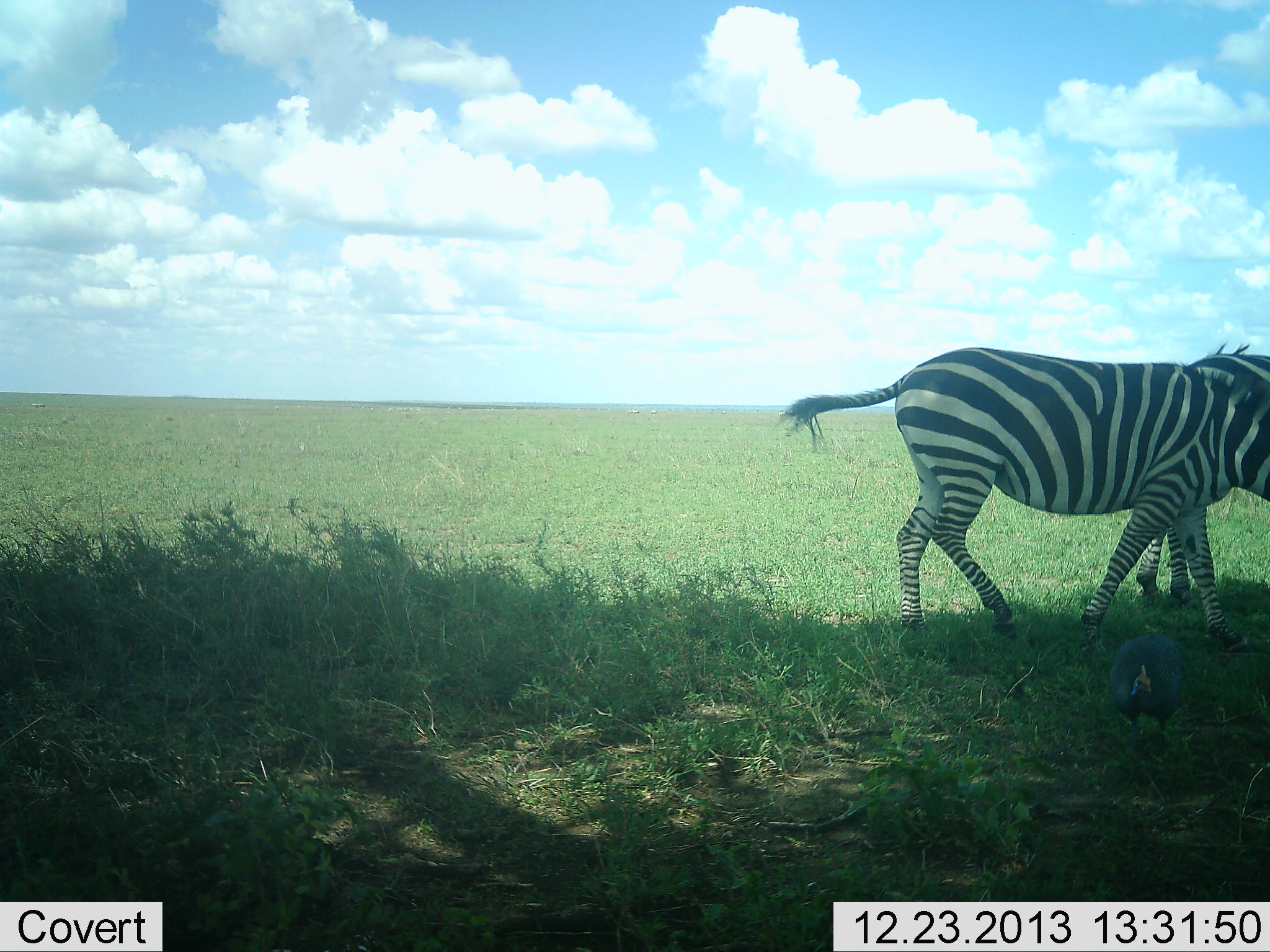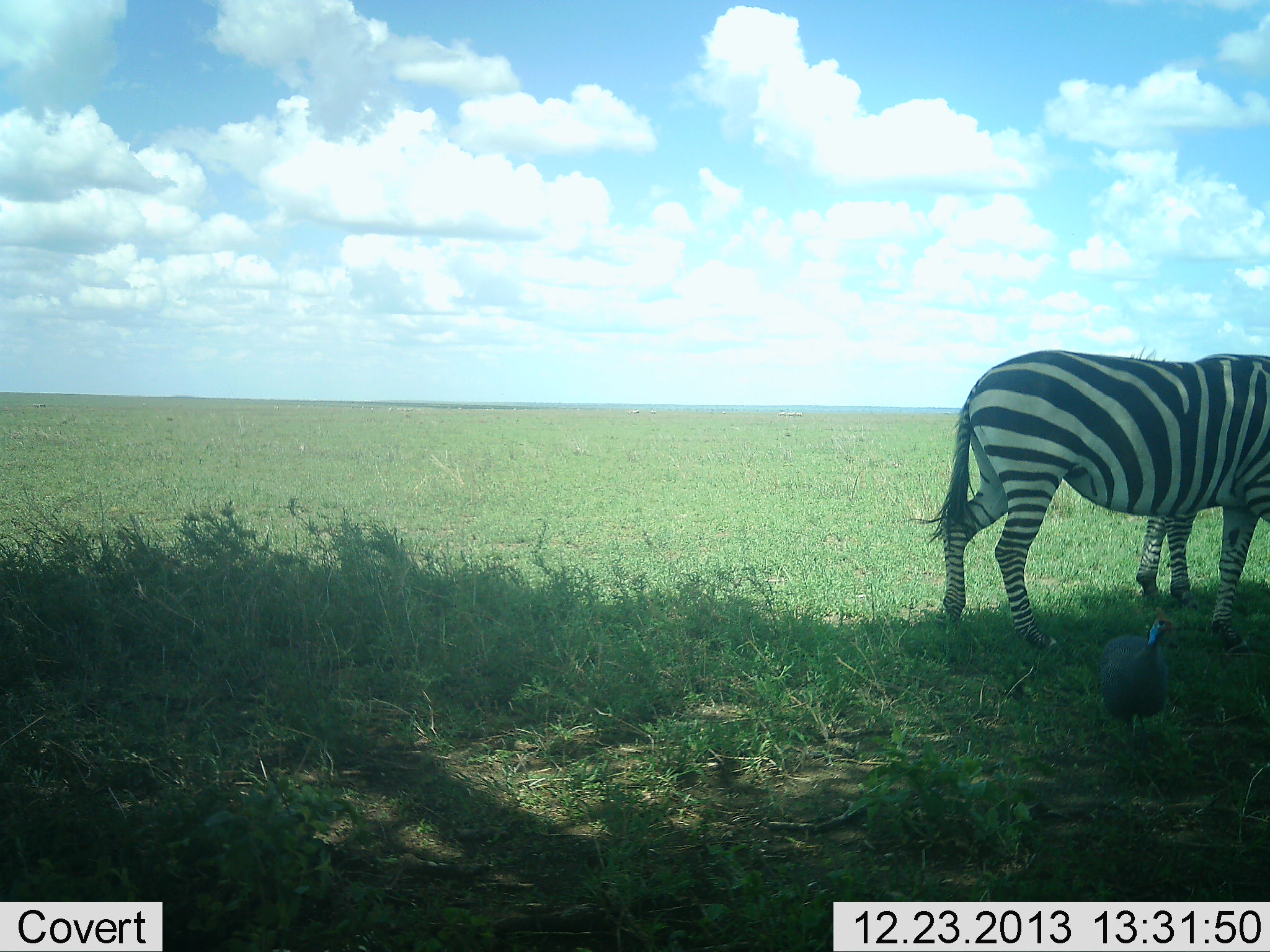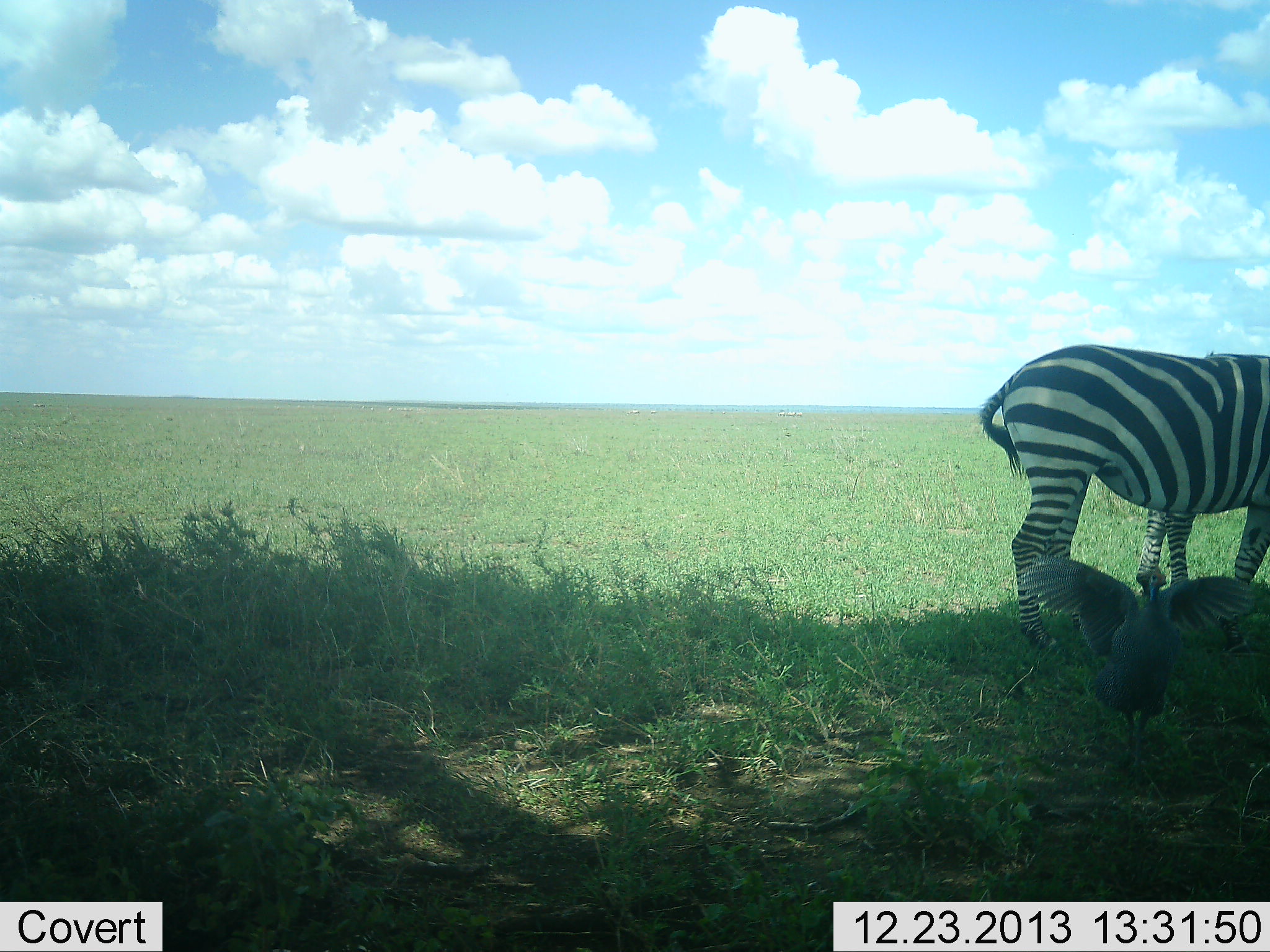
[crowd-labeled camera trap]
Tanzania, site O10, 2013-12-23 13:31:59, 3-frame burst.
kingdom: Animalia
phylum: Chordata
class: Aves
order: Galliformes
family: Numididae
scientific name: Numididae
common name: guinea fowl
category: guineafowl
Guineafowl (guinea fowl) (Numididae), count 1. Behavior (volunteer vote fractions): standing 50%, resting 0%, moving 50%, interacting 0%. Young present (vote fraction): 0%. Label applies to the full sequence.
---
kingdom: Animalia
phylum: Chordata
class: Mammalia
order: Perissodactyla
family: Equidae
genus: Equus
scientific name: Equus quagga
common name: plains zebra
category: zebra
Zebra (plains zebra) (Equus quagga), count 2. Behavior (volunteer vote fractions): standing 86%, resting 7%, moving 57%, interacting 0%. Young present (vote fraction): 0%. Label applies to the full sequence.